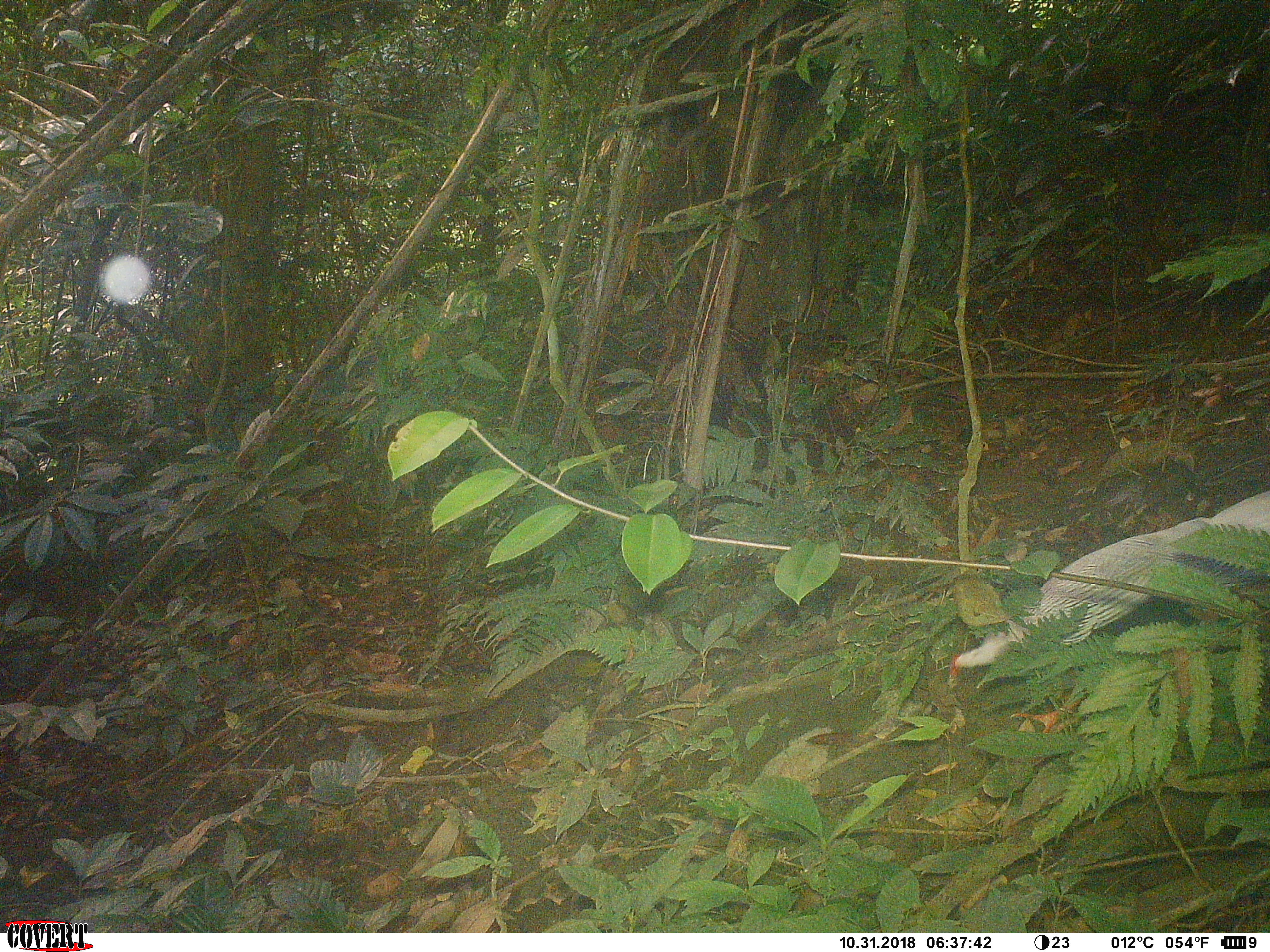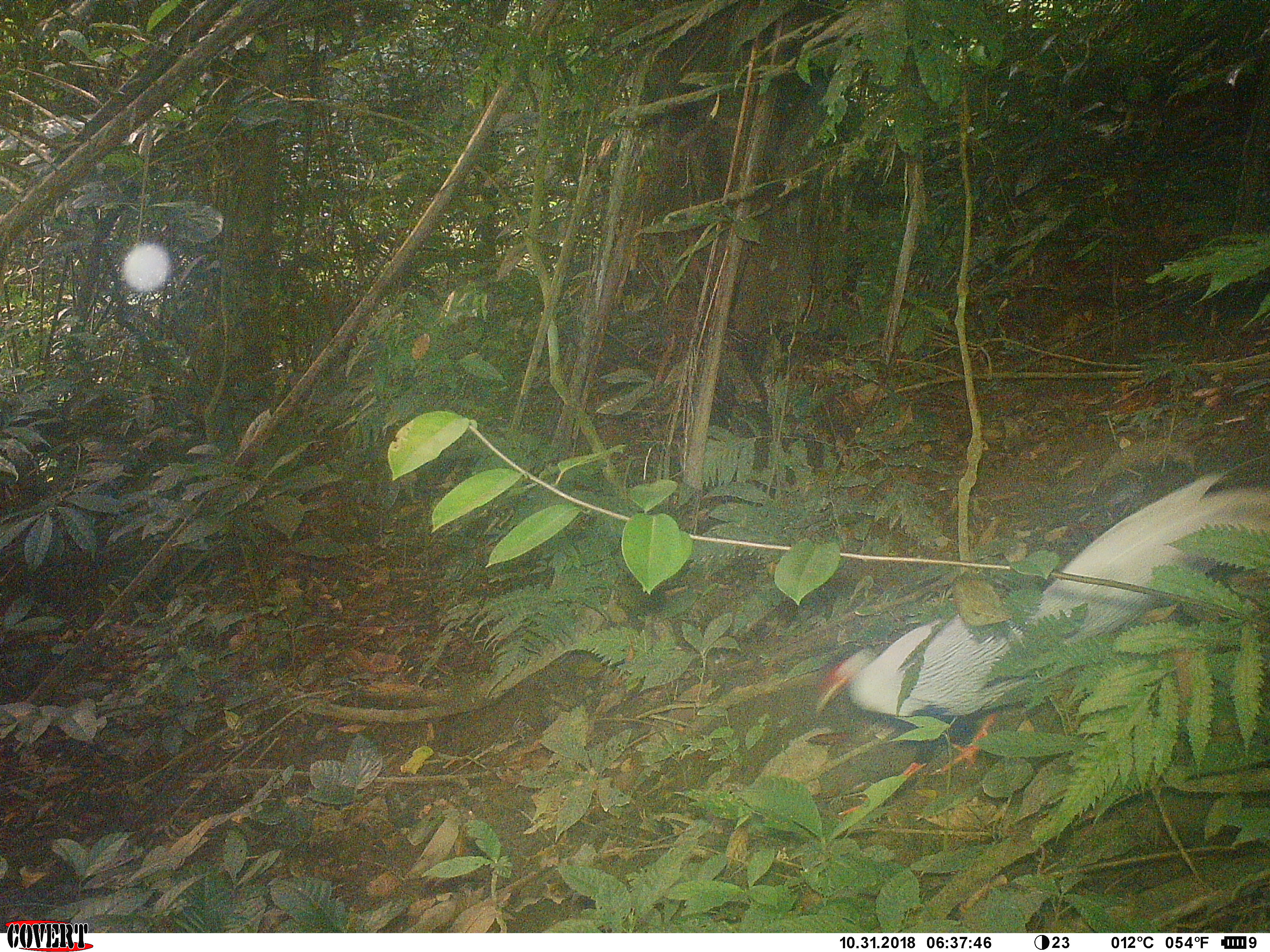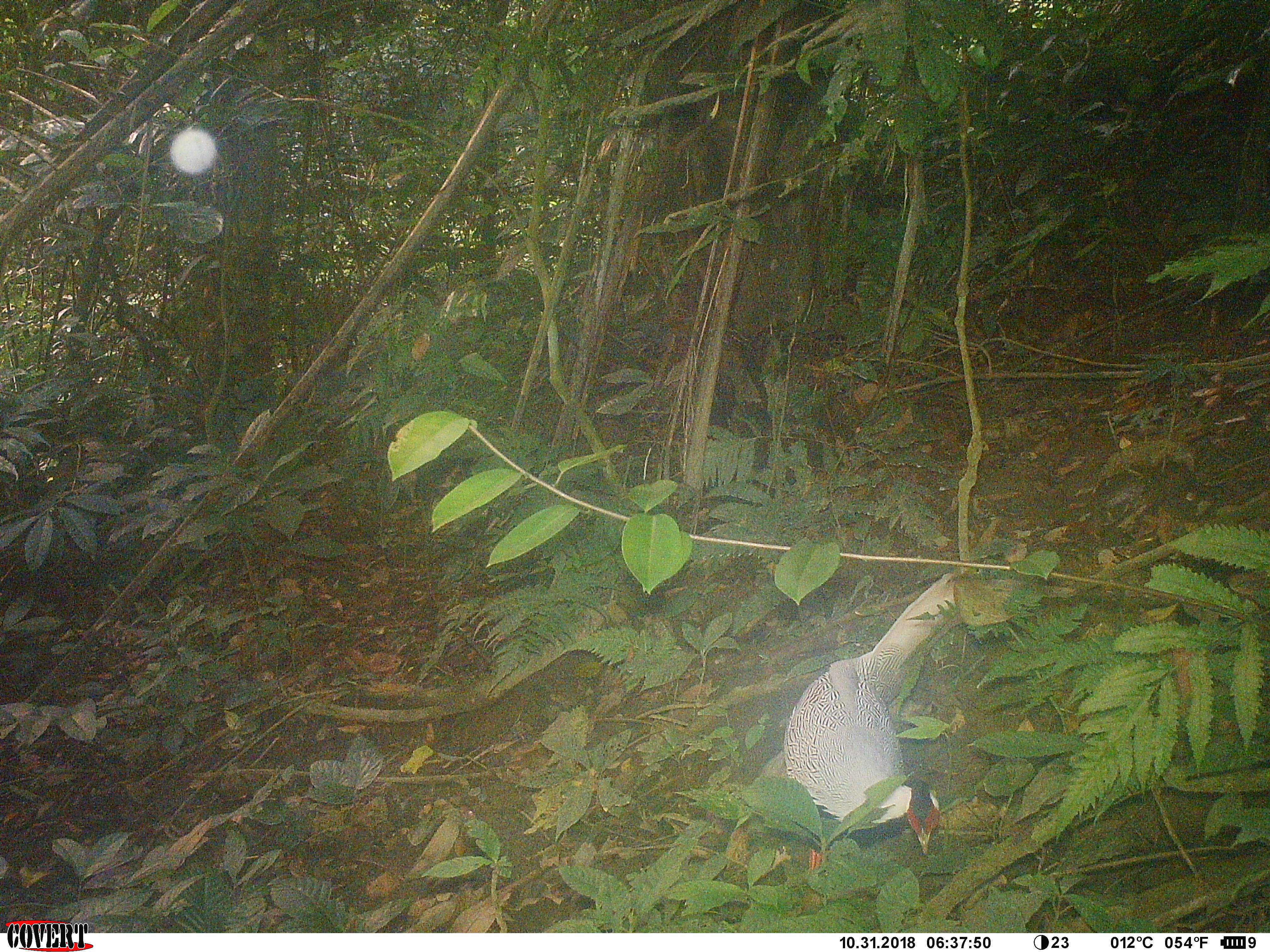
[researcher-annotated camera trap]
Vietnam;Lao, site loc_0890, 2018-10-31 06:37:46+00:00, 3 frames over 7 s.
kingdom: Animalia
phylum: Chordata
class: Aves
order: Galliformes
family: Phasianidae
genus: Lophura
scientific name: Lophura nycthemera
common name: silver pheasant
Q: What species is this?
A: Silver pheasant (Lophura nycthemera).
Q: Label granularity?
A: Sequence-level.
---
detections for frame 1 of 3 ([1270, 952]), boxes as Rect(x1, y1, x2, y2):
silver pheasant: Rect(949, 489, 1270, 732)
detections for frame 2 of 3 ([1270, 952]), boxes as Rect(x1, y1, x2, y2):
silver pheasant: Rect(809, 461, 1270, 817)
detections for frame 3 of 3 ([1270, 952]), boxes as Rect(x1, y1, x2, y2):
silver pheasant: Rect(782, 574, 957, 869)